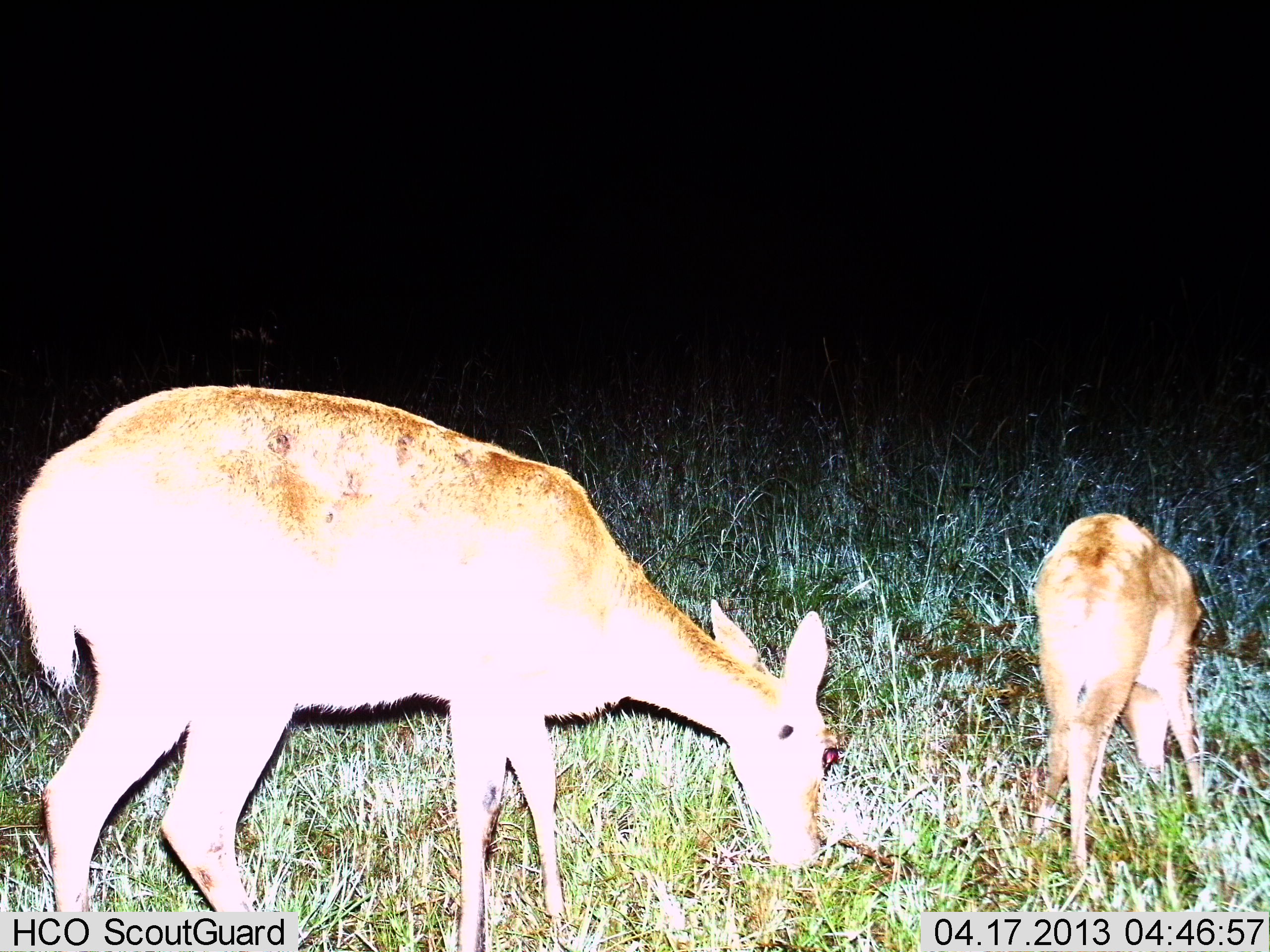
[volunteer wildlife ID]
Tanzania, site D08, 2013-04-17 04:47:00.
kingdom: Animalia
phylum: Chordata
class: Mammalia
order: Artiodactyla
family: Bovidae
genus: Redunca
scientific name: Redunca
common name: reedbuck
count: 2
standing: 10%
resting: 0%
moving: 0%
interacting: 0%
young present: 70%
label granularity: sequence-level